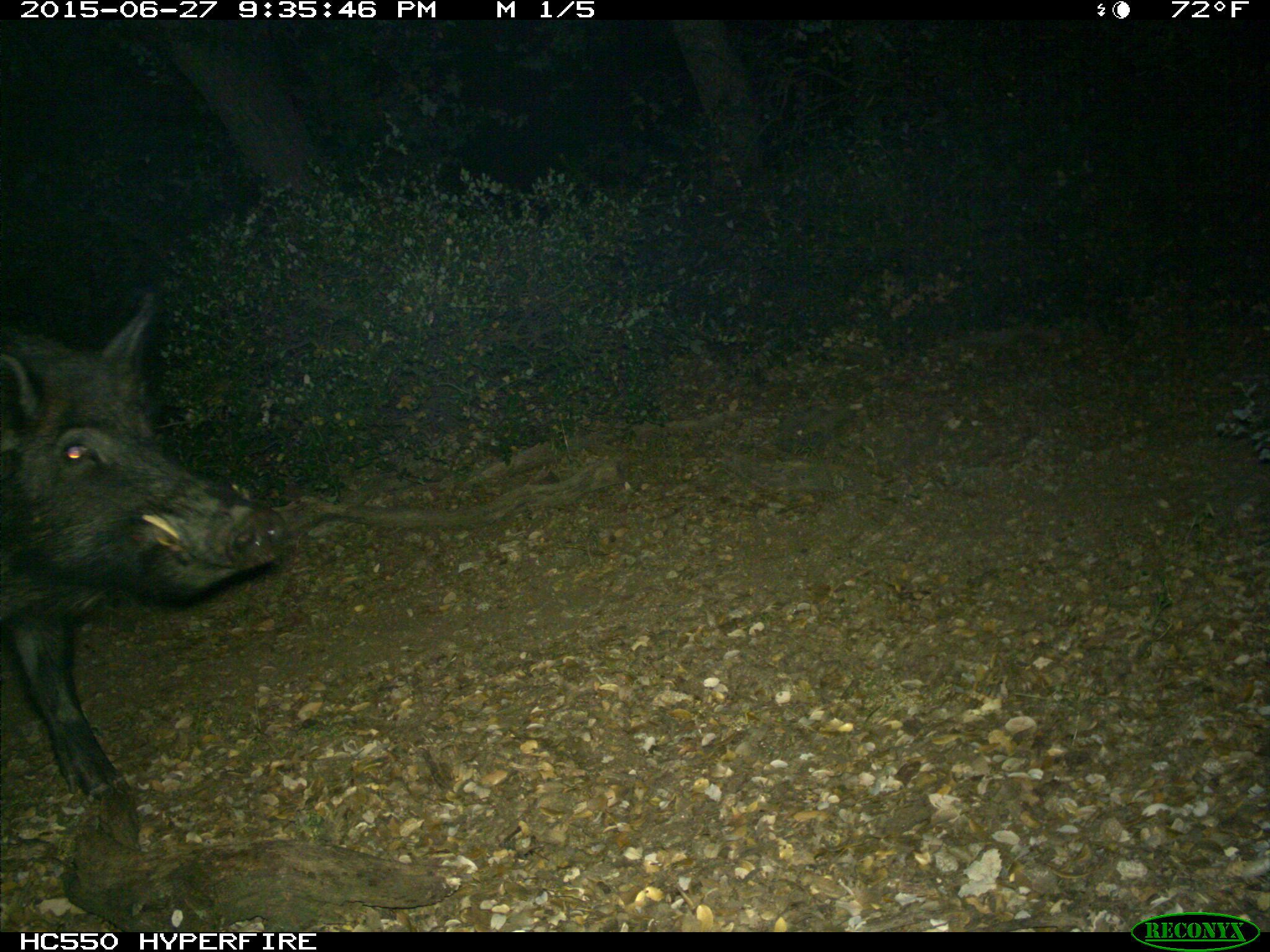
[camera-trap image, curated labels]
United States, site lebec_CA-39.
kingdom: Animalia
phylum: Chordata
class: Mammalia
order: Artiodactyla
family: Suidae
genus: Sus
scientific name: Sus scrofa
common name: wild boar